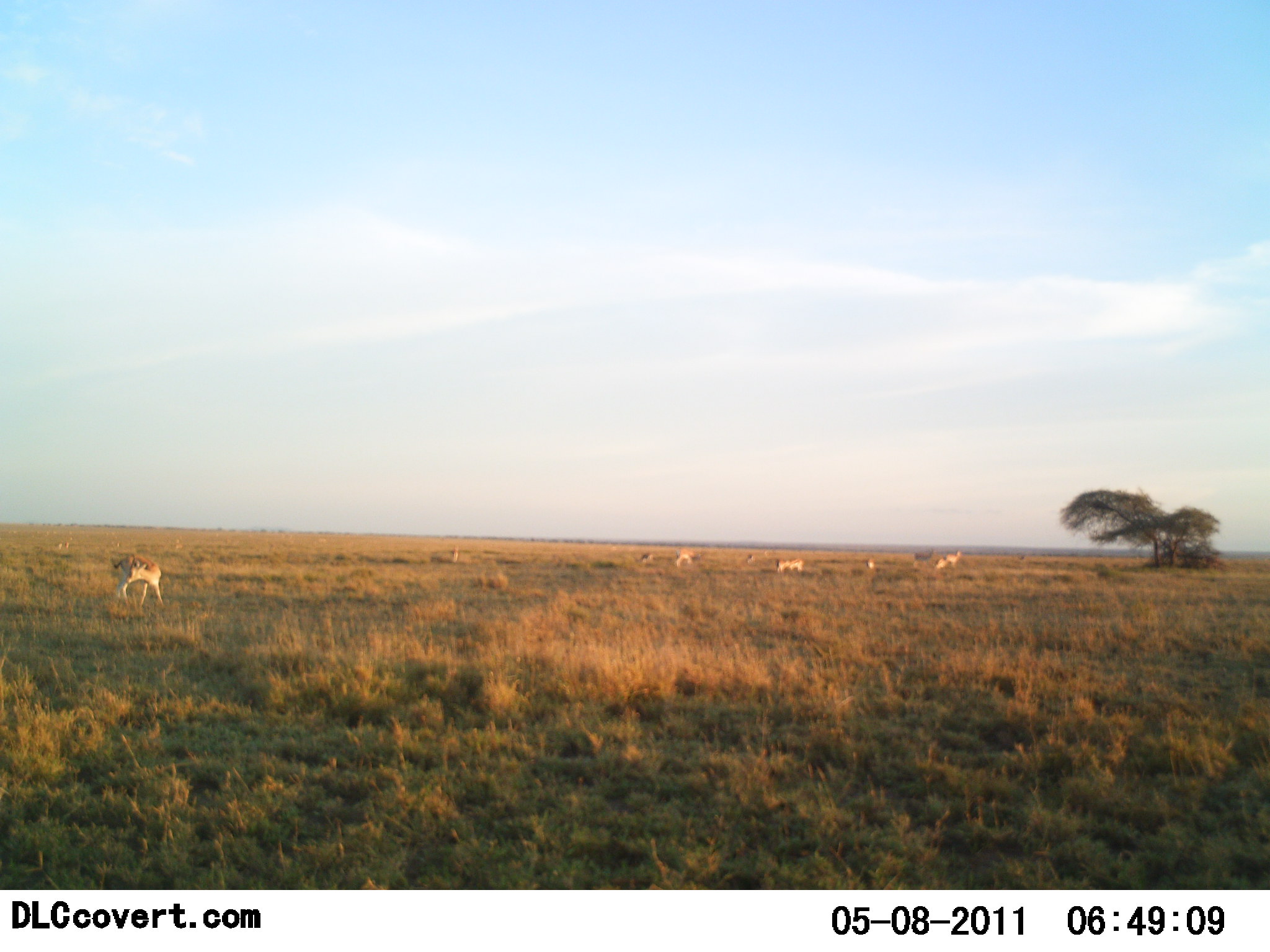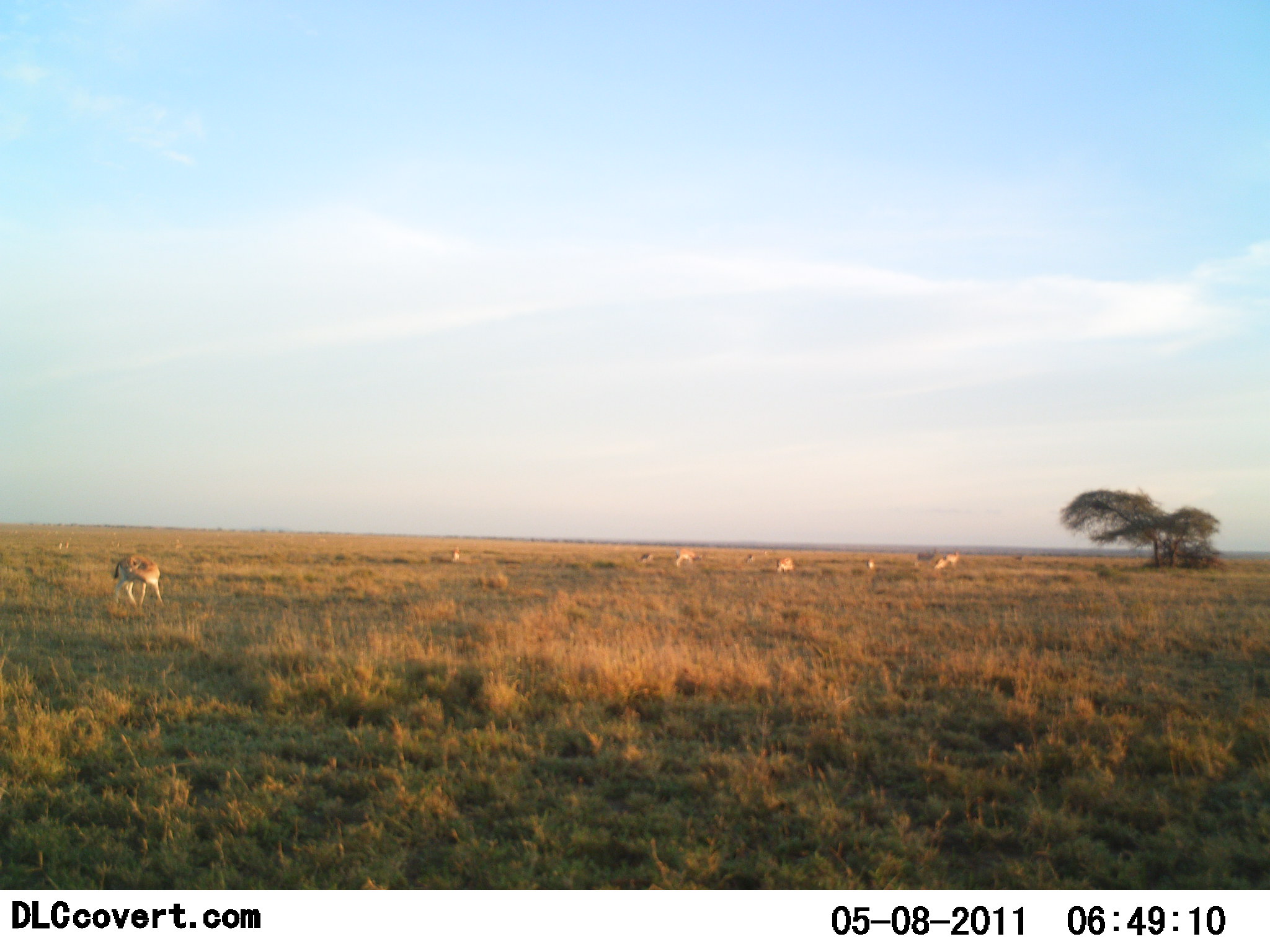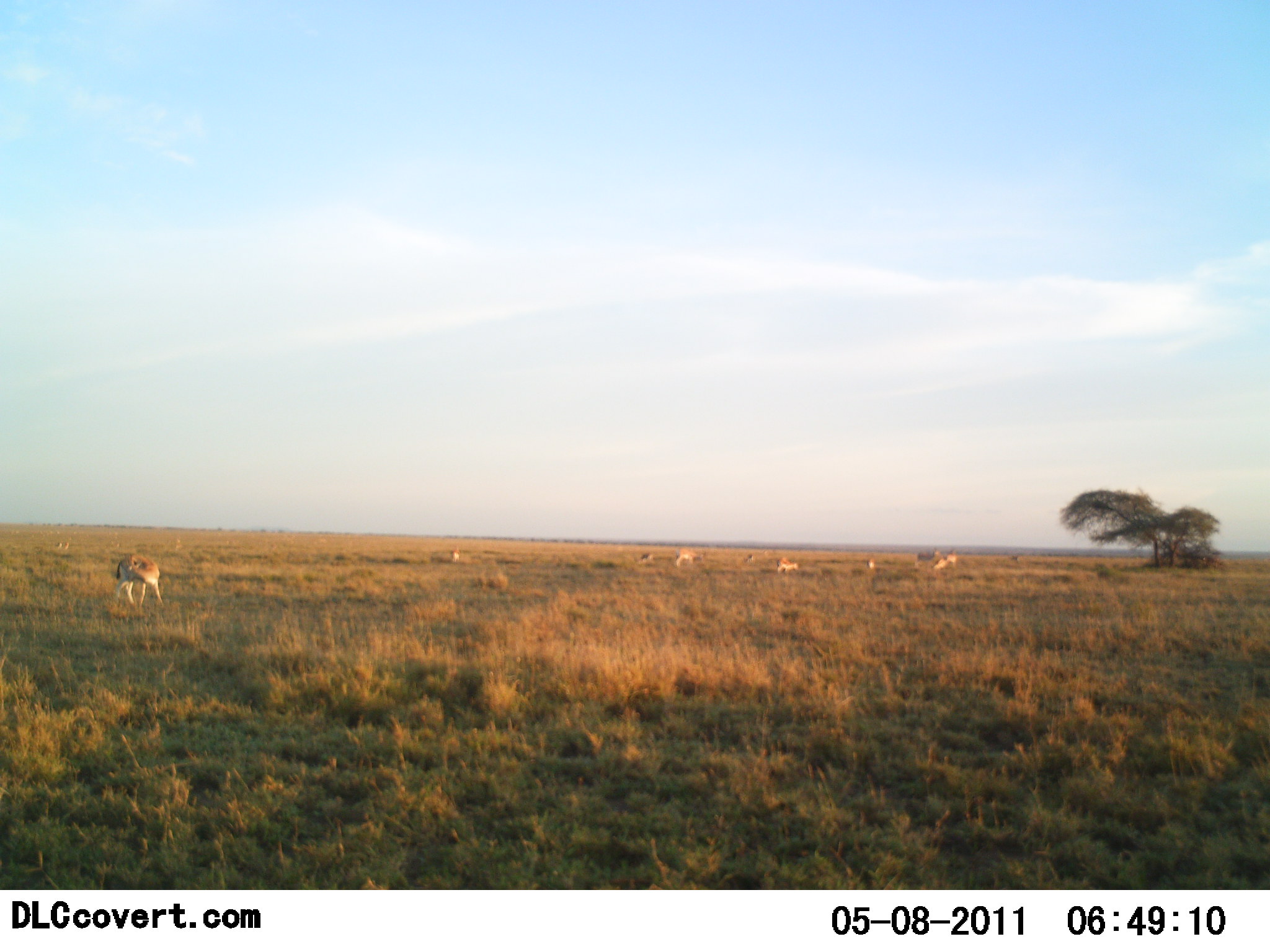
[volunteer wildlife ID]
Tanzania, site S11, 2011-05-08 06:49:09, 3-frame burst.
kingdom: Animalia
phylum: Chordata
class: Mammalia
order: Artiodactyla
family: Bovidae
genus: Nanger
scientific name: Nanger granti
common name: grant's gazelle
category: gazellegrants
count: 8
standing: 67%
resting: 17%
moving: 17%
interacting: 0%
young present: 0%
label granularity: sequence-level